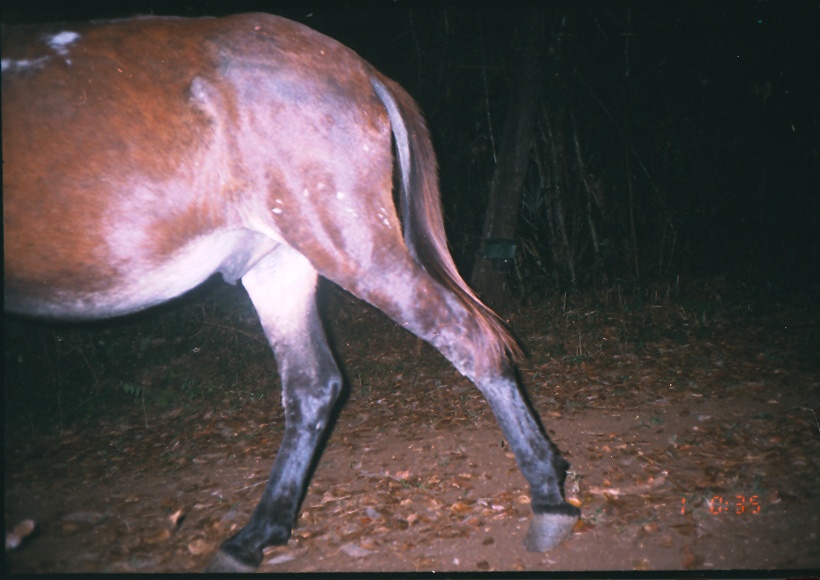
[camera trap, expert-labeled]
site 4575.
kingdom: Animalia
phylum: Chordata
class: Mammalia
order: Perissodactyla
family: Equidae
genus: Equus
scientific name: Equus ferus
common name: wild horse